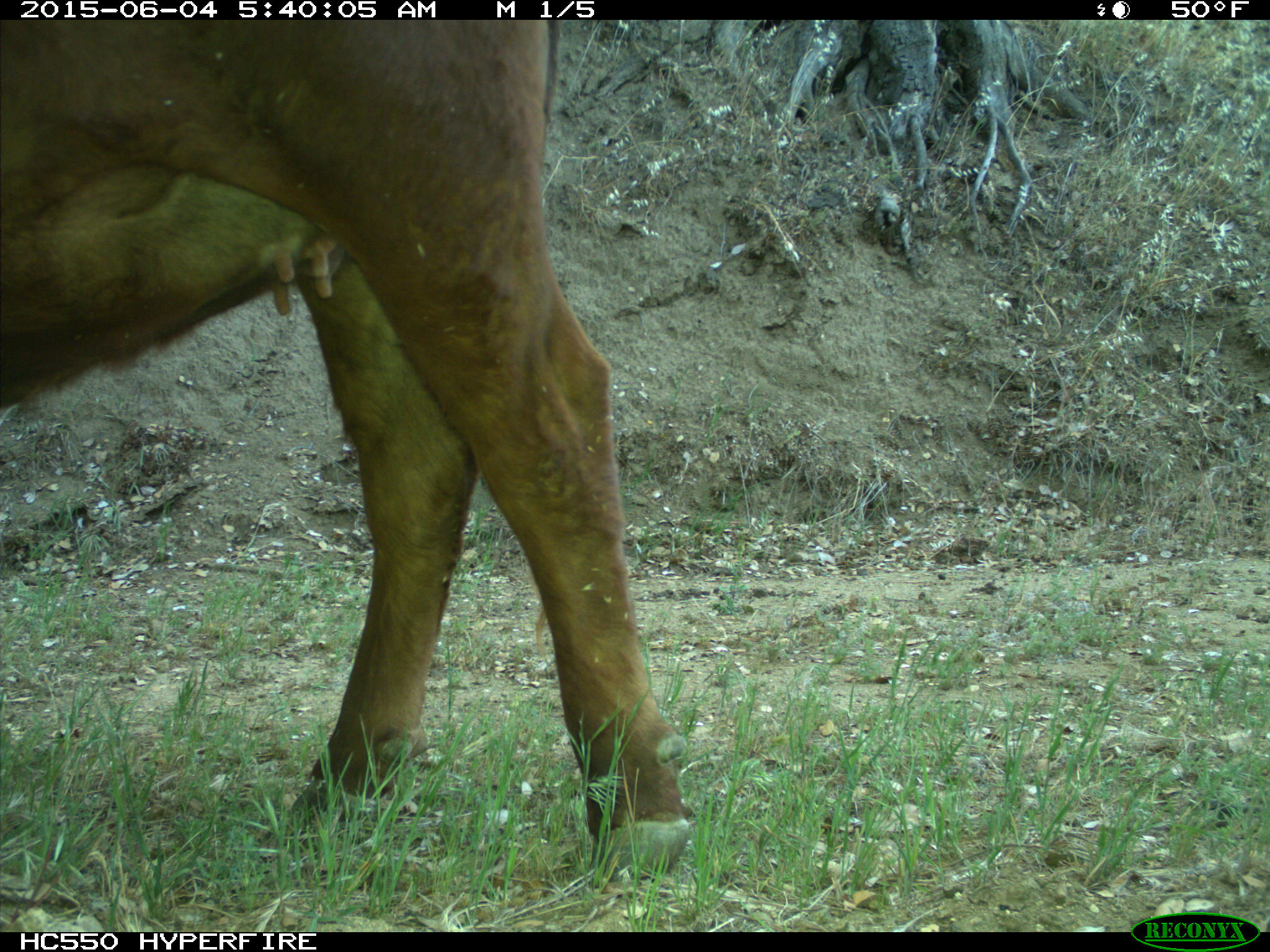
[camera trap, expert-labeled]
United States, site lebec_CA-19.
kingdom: Animalia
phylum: Chordata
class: Mammalia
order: Artiodactyla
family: Bovidae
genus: Bos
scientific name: Bos taurus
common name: domestic cow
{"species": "Bos taurus (domestic cow)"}